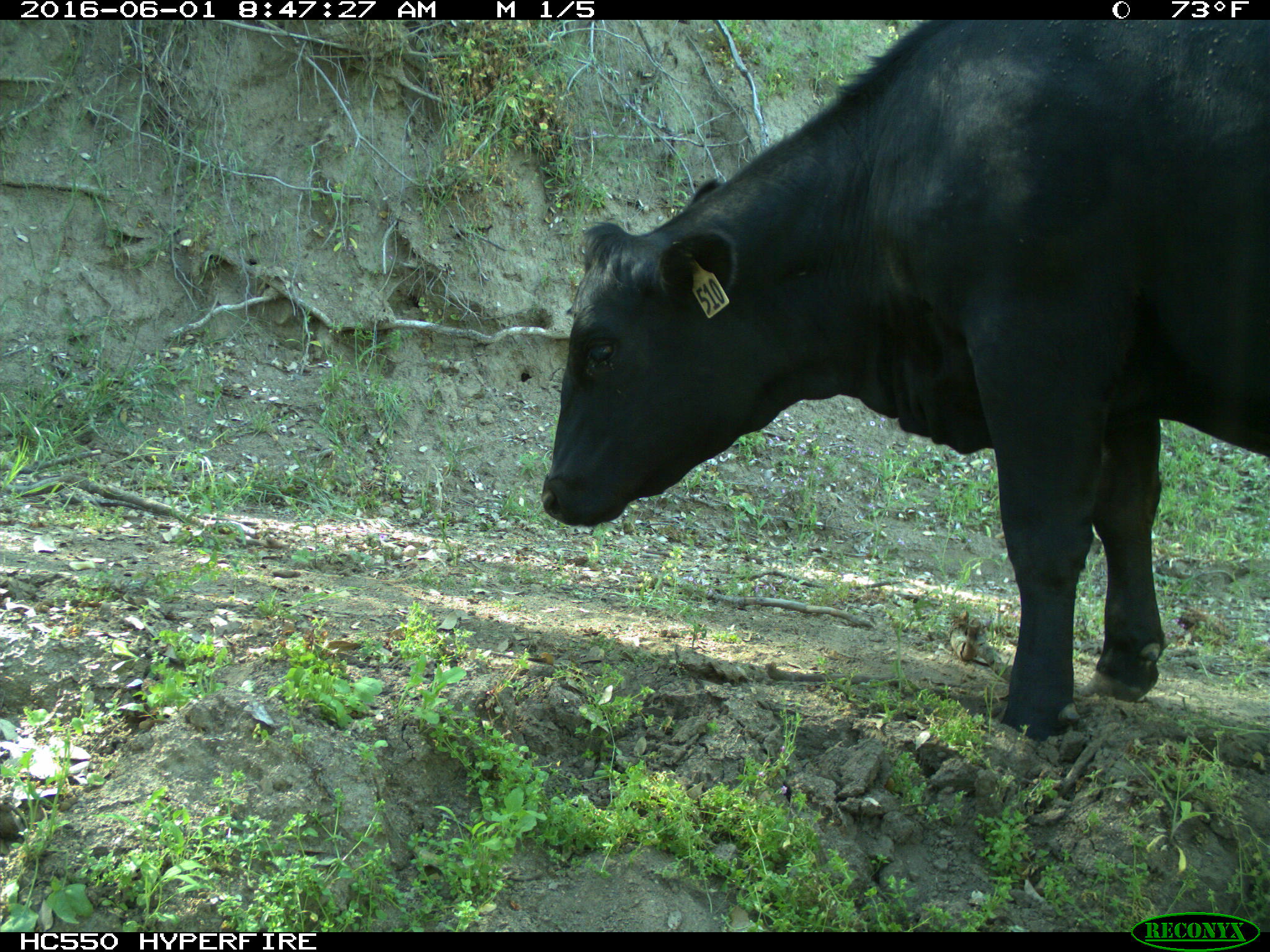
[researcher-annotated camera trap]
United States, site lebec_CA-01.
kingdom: Animalia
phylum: Chordata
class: Mammalia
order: Artiodactyla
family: Bovidae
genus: Bos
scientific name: Bos taurus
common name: domestic cow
Bos taurus (domestic cow).